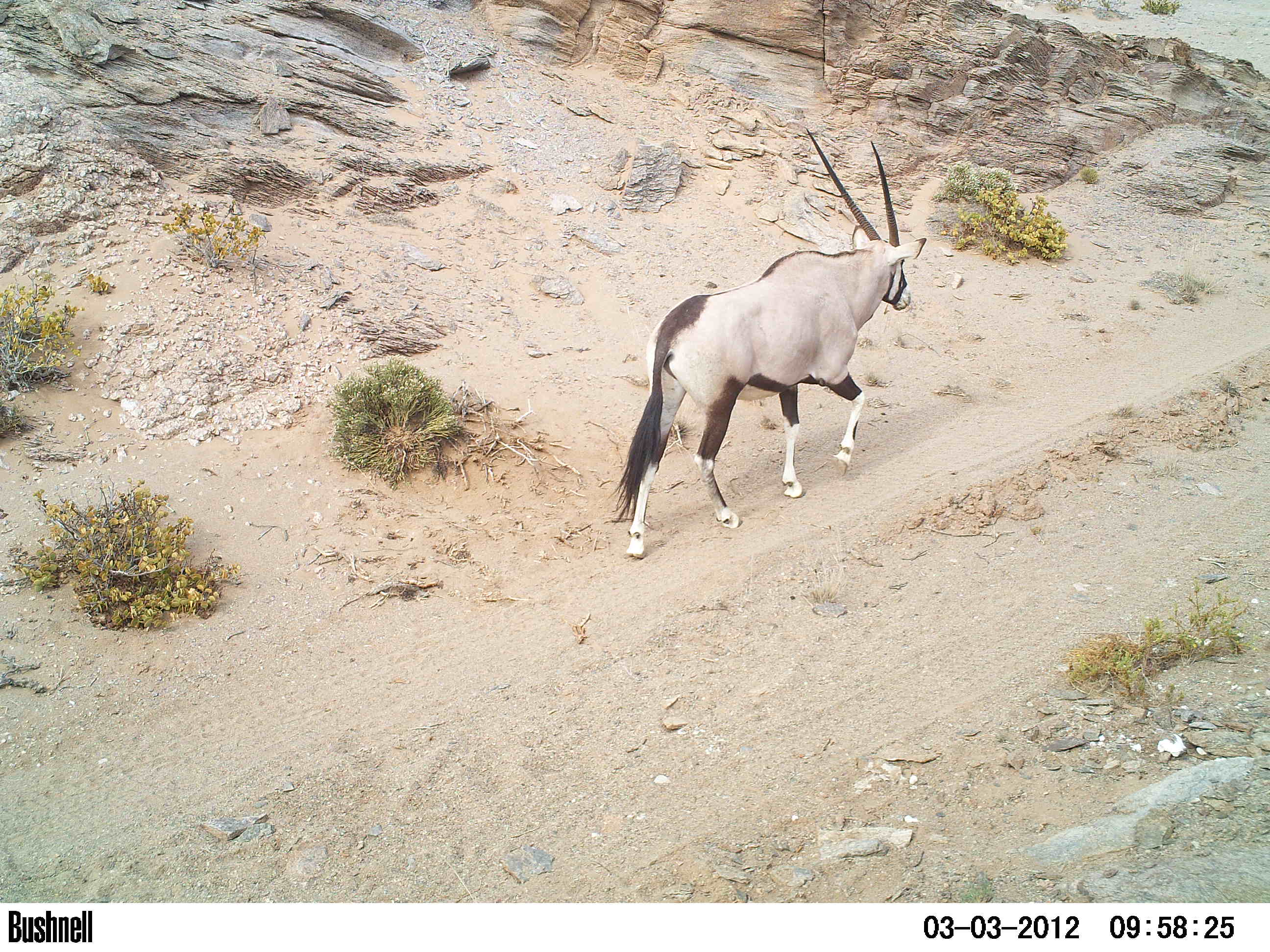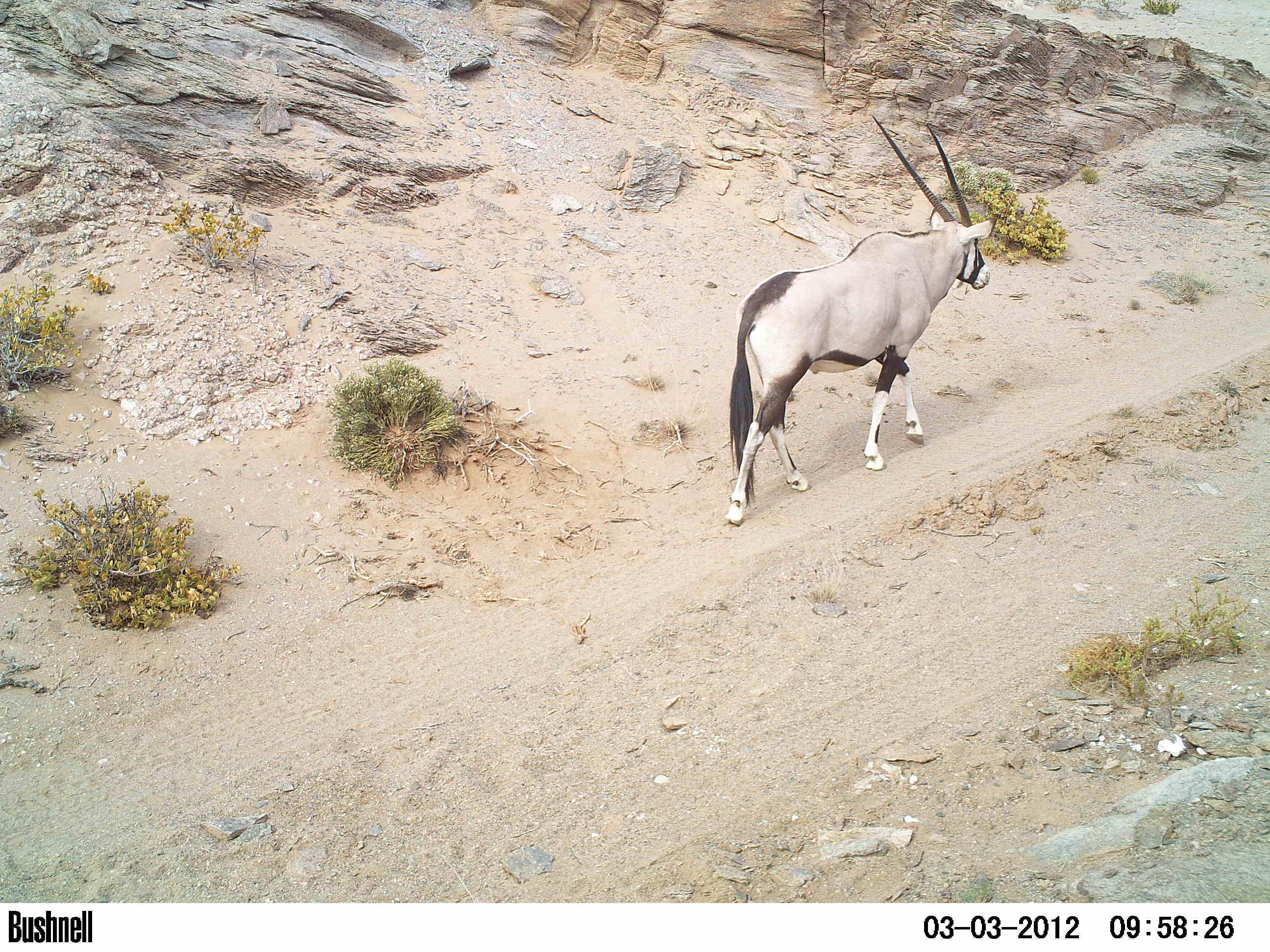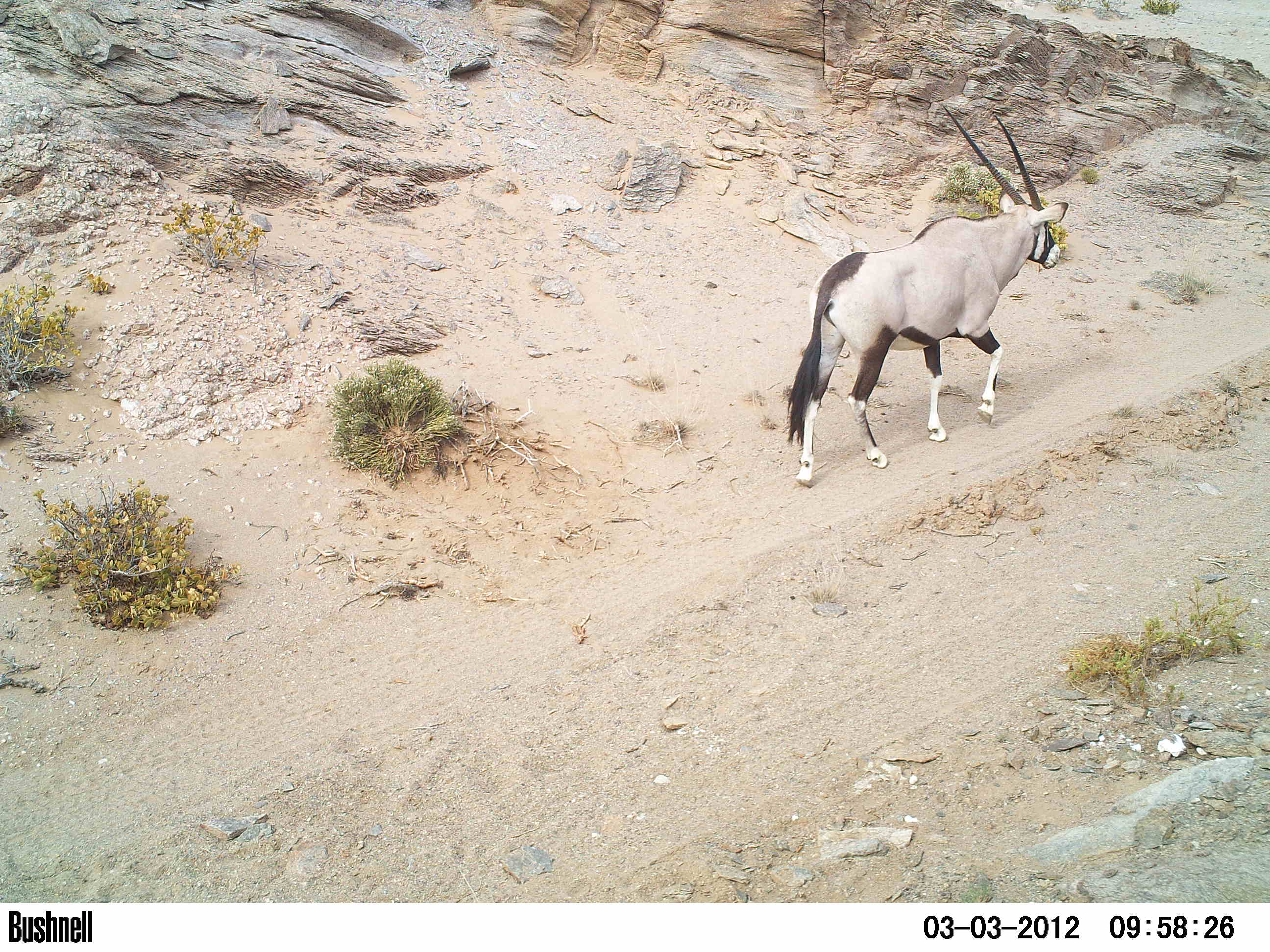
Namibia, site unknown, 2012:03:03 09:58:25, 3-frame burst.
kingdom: Animalia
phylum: Chordata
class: Mammalia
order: Artiodactyla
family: Bovidae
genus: Oryx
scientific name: Oryx gazella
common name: gemsbok